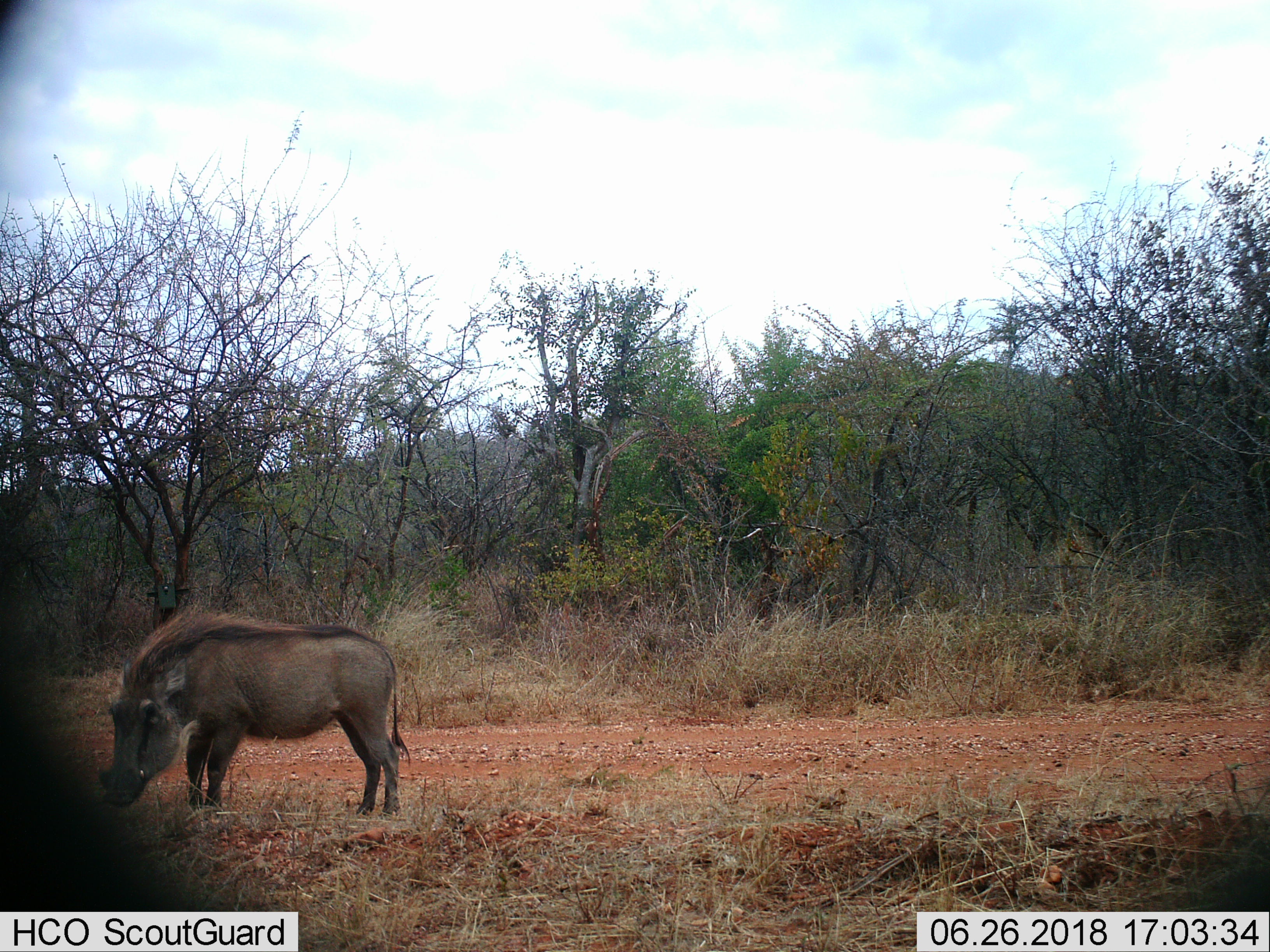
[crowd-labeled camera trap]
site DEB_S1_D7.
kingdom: Animalia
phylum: Chordata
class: Mammalia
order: Artiodactyla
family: Suidae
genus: Phacochoerus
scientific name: Phacochoerus africanus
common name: warthog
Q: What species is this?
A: Warthog (Phacochoerus africanus).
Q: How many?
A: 1.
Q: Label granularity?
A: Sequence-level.